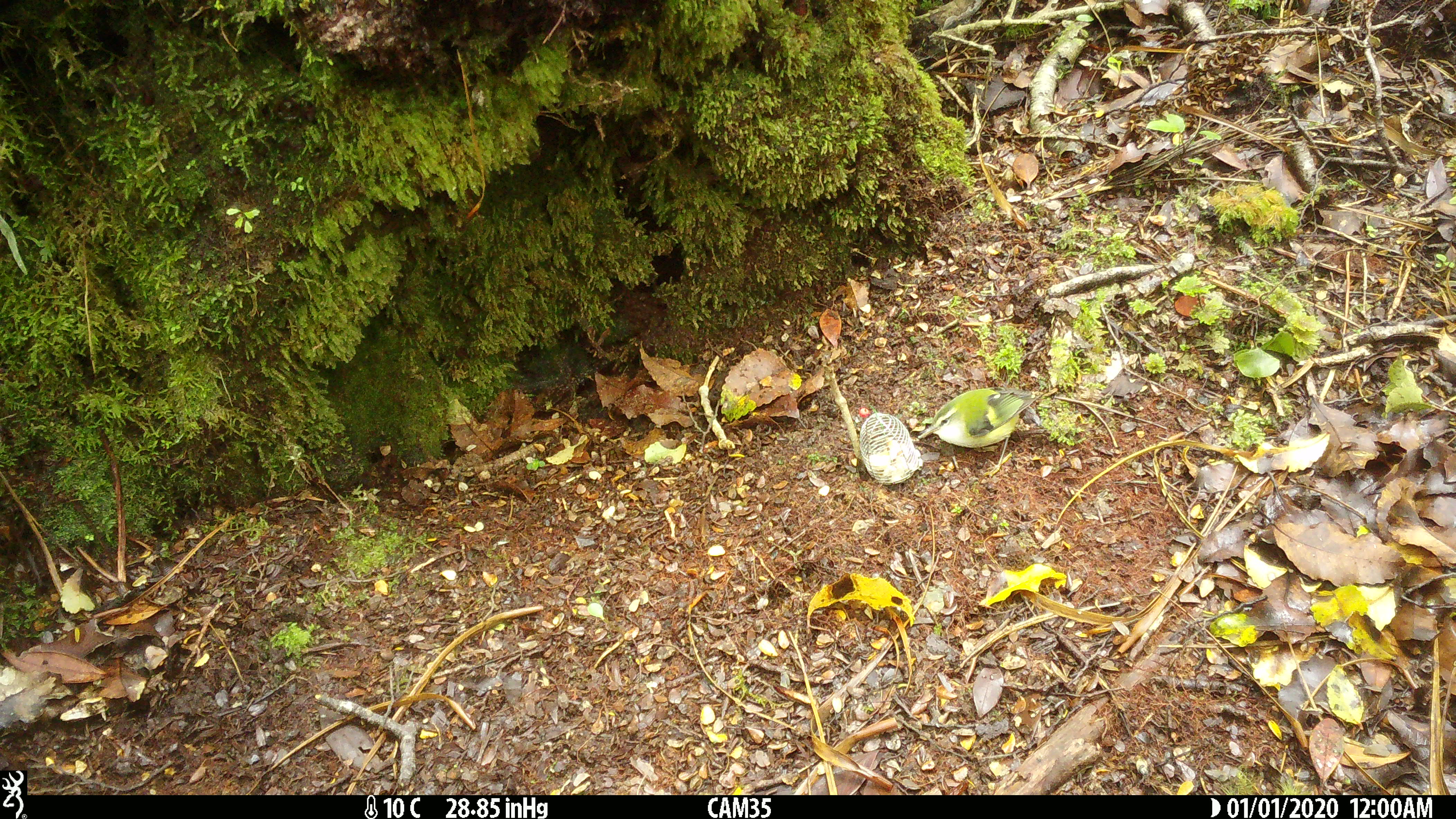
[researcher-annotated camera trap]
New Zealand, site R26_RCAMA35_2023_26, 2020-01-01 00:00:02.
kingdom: Animalia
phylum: Chordata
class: Aves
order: Passeriformes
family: Acanthisittidae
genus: Acanthisitta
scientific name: Acanthisitta chloris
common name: rifleman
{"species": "rifleman (Acanthisitta chloris)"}